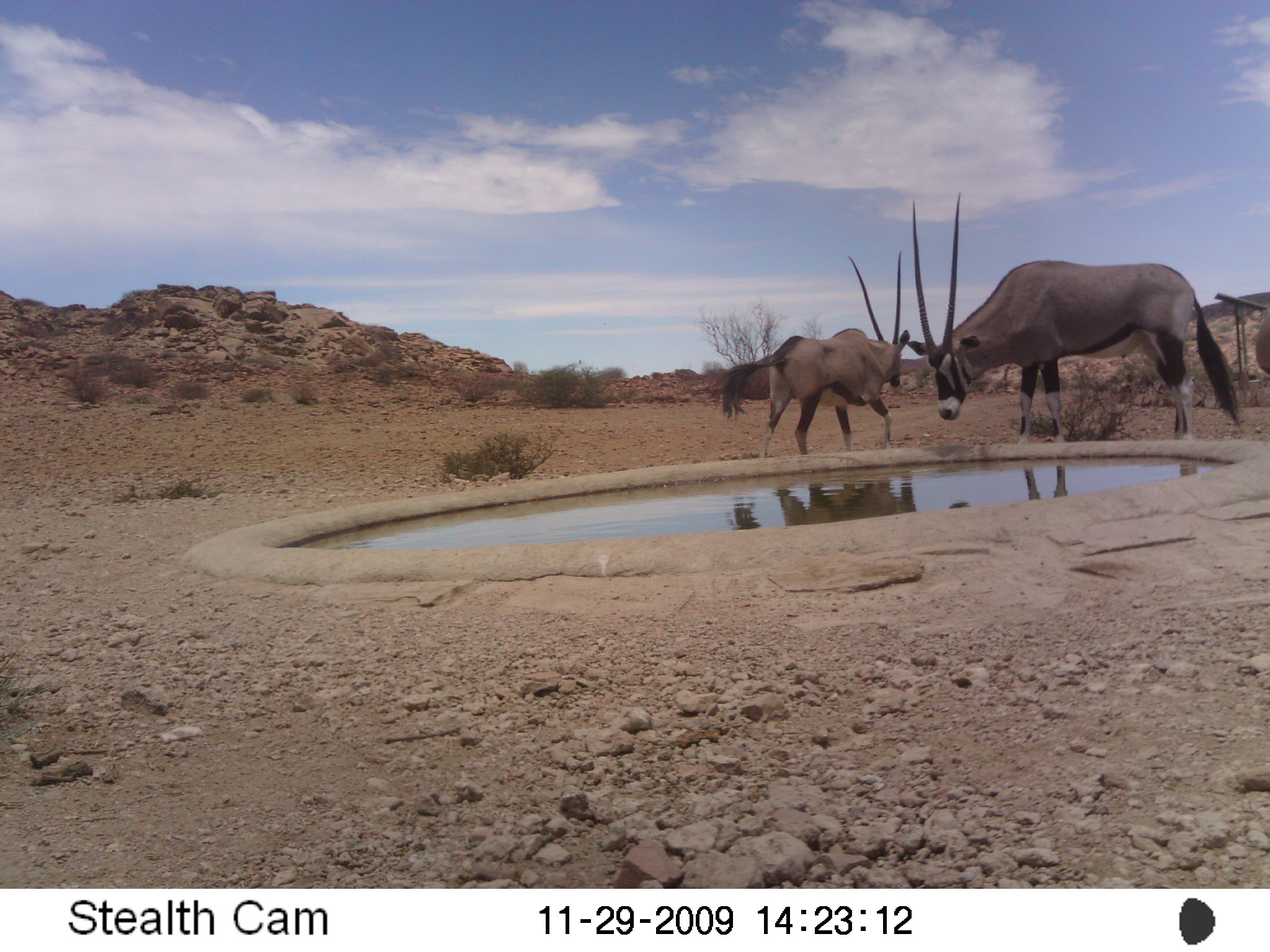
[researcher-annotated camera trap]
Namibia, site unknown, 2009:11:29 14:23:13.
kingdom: Animalia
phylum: Chordata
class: Mammalia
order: Artiodactyla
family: Bovidae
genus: Oryx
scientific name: Oryx gazella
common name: gemsbok